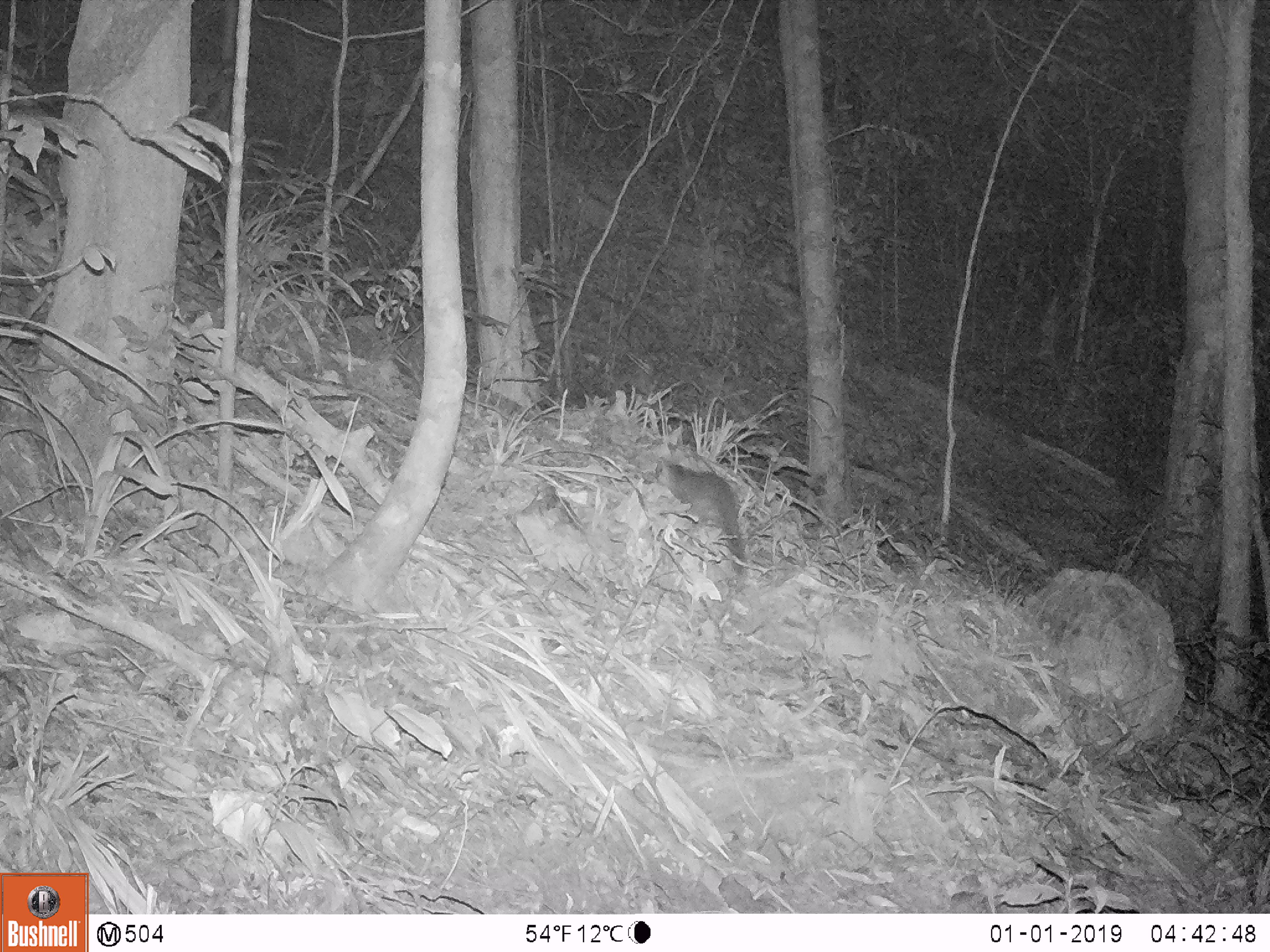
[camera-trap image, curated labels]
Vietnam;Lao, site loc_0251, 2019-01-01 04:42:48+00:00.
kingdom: Animalia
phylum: Chordata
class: Mammalia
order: Carnivora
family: Mustelidae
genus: Melogale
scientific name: Melogale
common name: ferret badger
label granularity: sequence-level